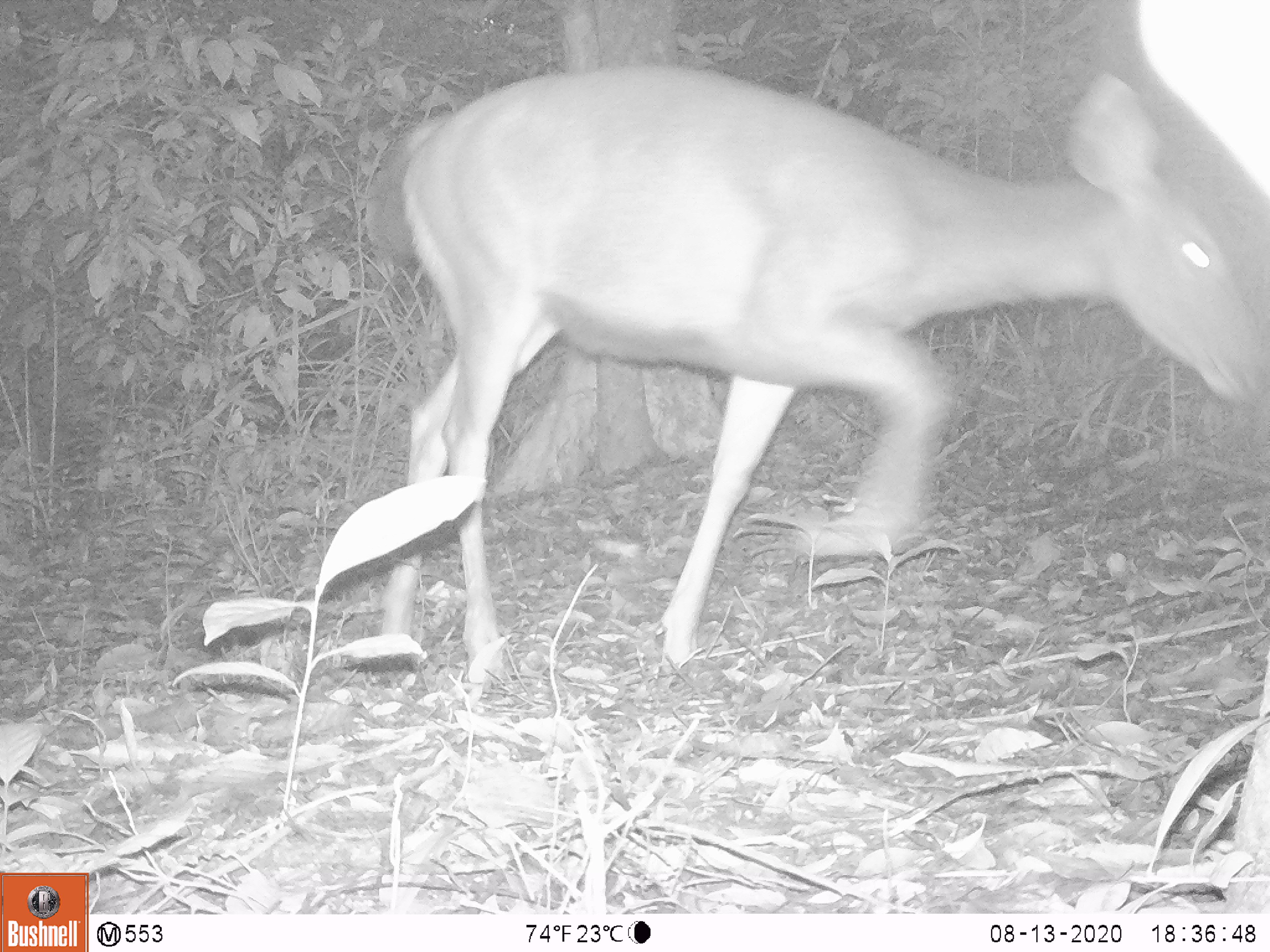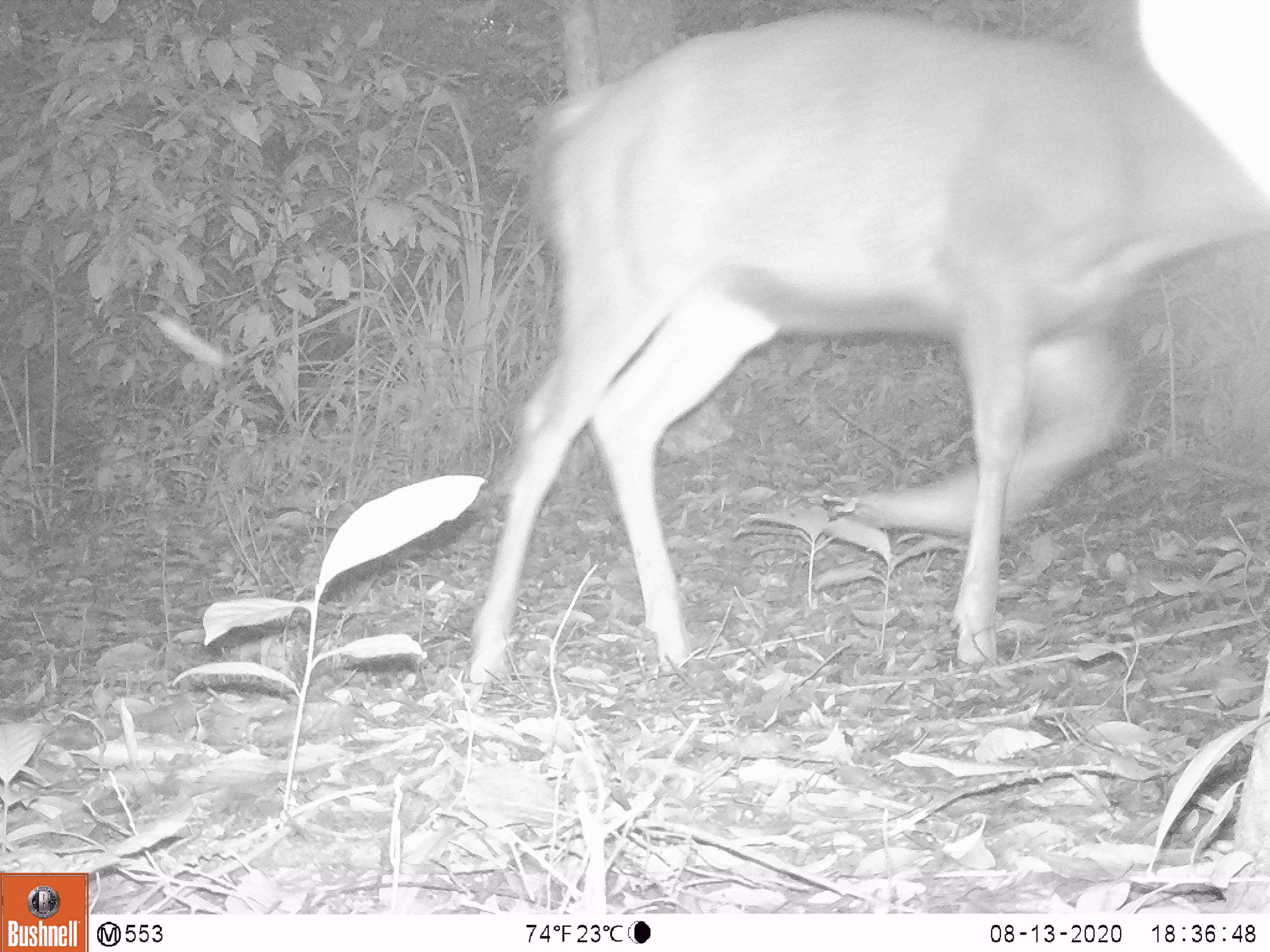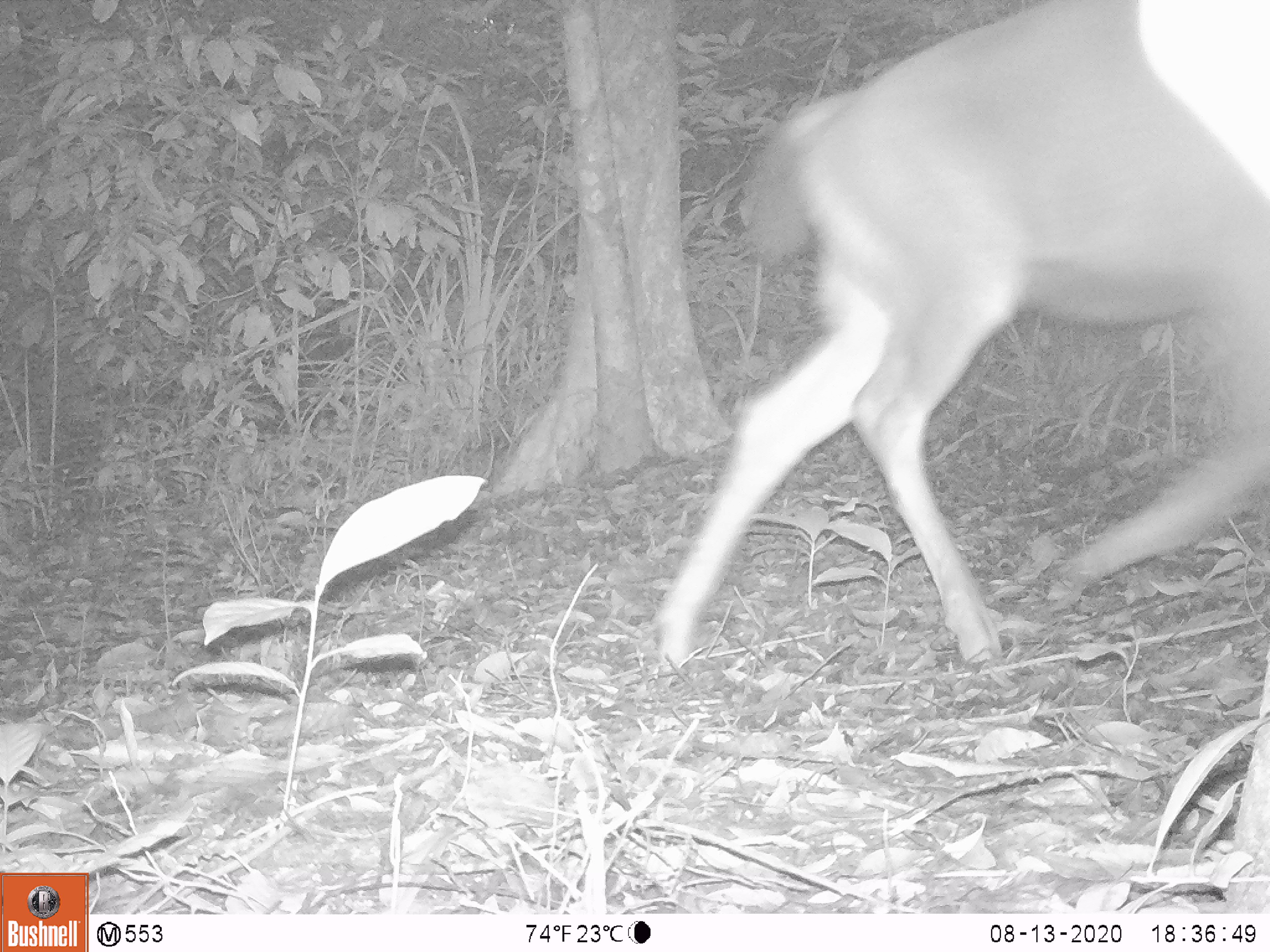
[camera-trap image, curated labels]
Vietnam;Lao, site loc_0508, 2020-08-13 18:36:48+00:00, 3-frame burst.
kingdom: Animalia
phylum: Chordata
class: Mammalia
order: Artiodactyla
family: Cervidae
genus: Rusa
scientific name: Rusa unicolor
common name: sambar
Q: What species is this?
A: Sambar (Rusa unicolor).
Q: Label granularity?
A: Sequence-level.